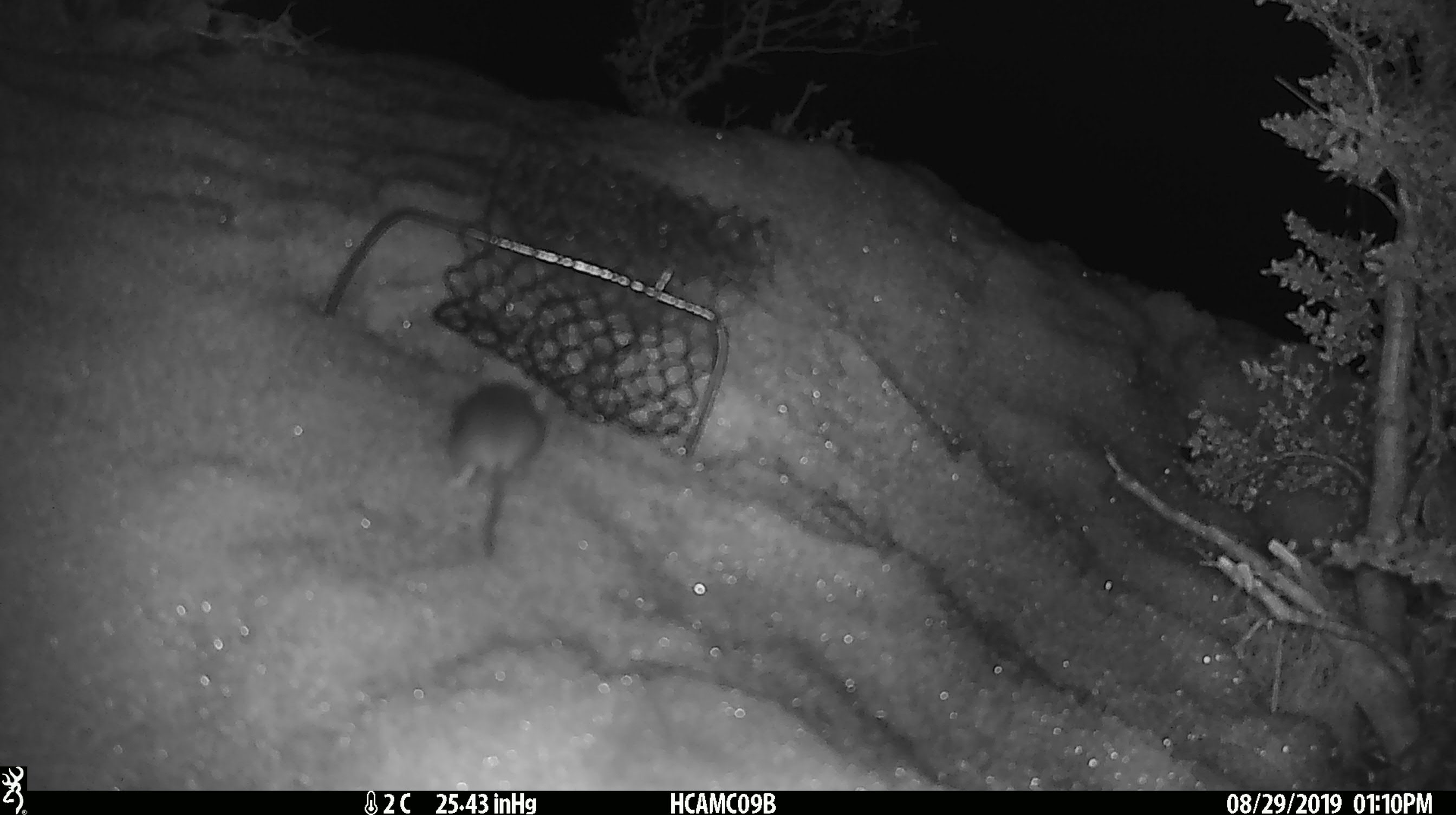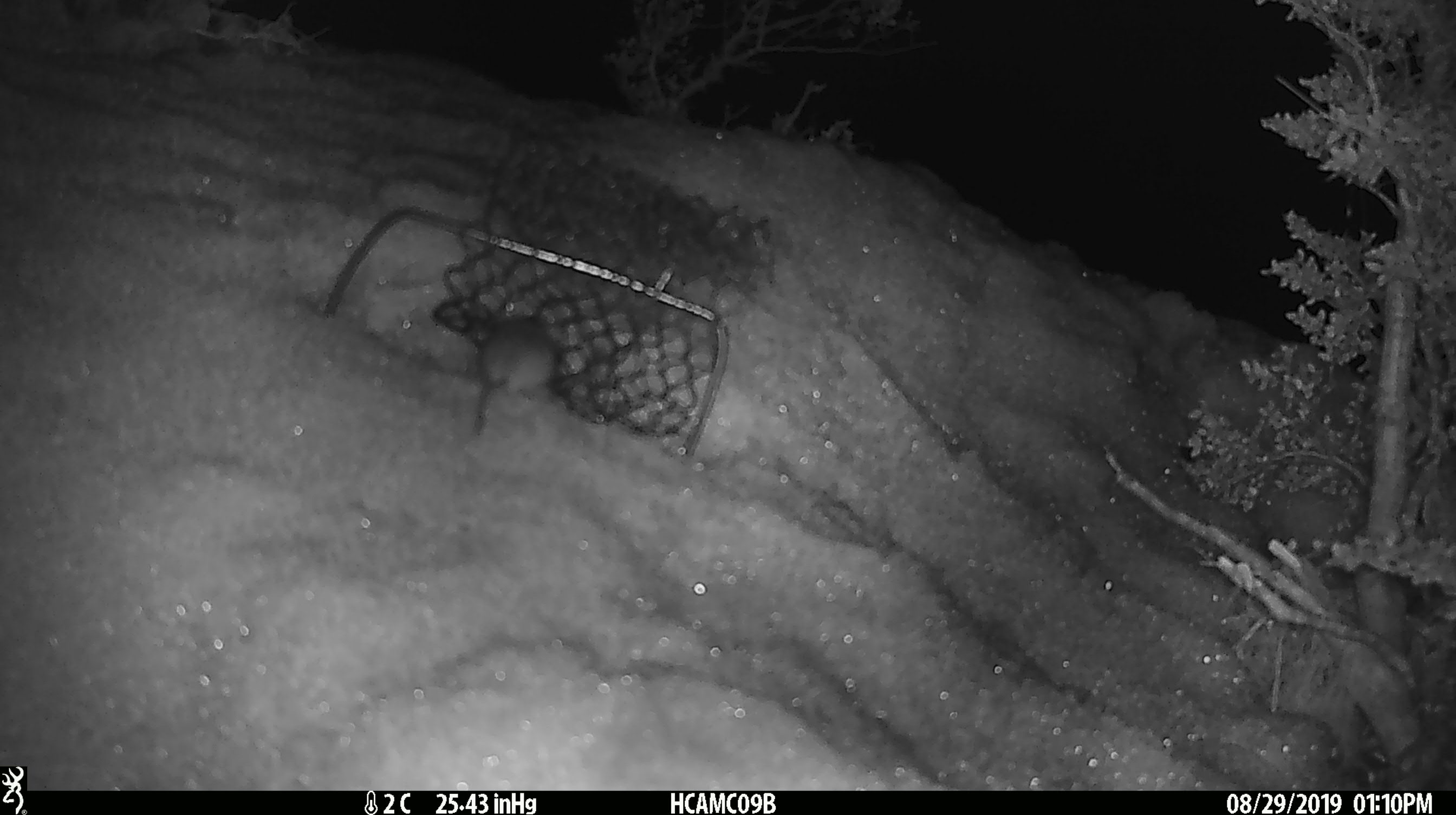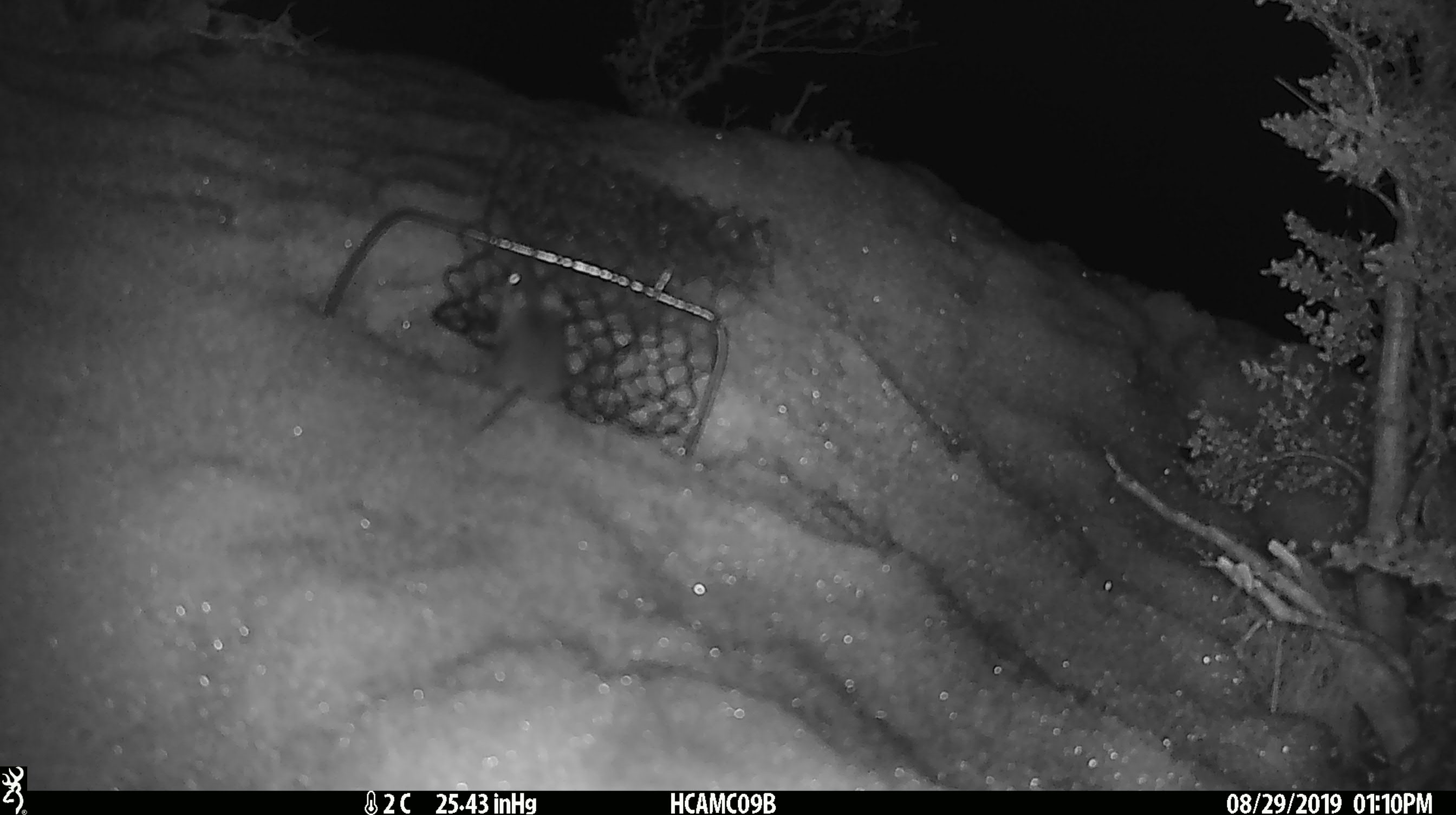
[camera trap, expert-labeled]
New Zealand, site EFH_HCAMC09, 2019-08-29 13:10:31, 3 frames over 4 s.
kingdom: Animalia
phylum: Chordata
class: Mammalia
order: Rodentia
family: Muridae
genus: Mus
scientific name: Mus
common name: mouse